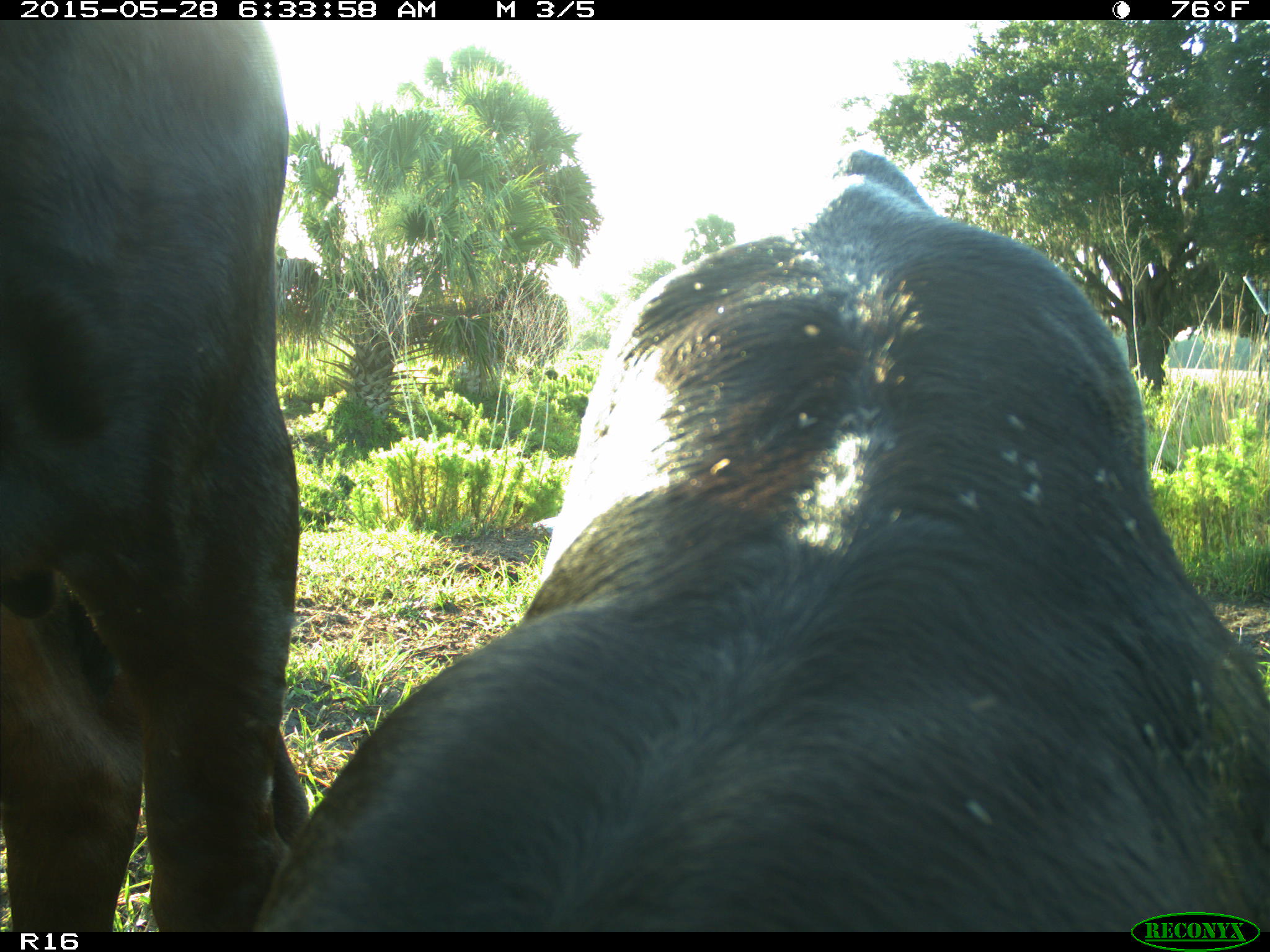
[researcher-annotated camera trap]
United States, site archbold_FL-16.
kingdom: Animalia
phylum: Chordata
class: Mammalia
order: Artiodactyla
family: Bovidae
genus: Bos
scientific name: Bos taurus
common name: domestic cow